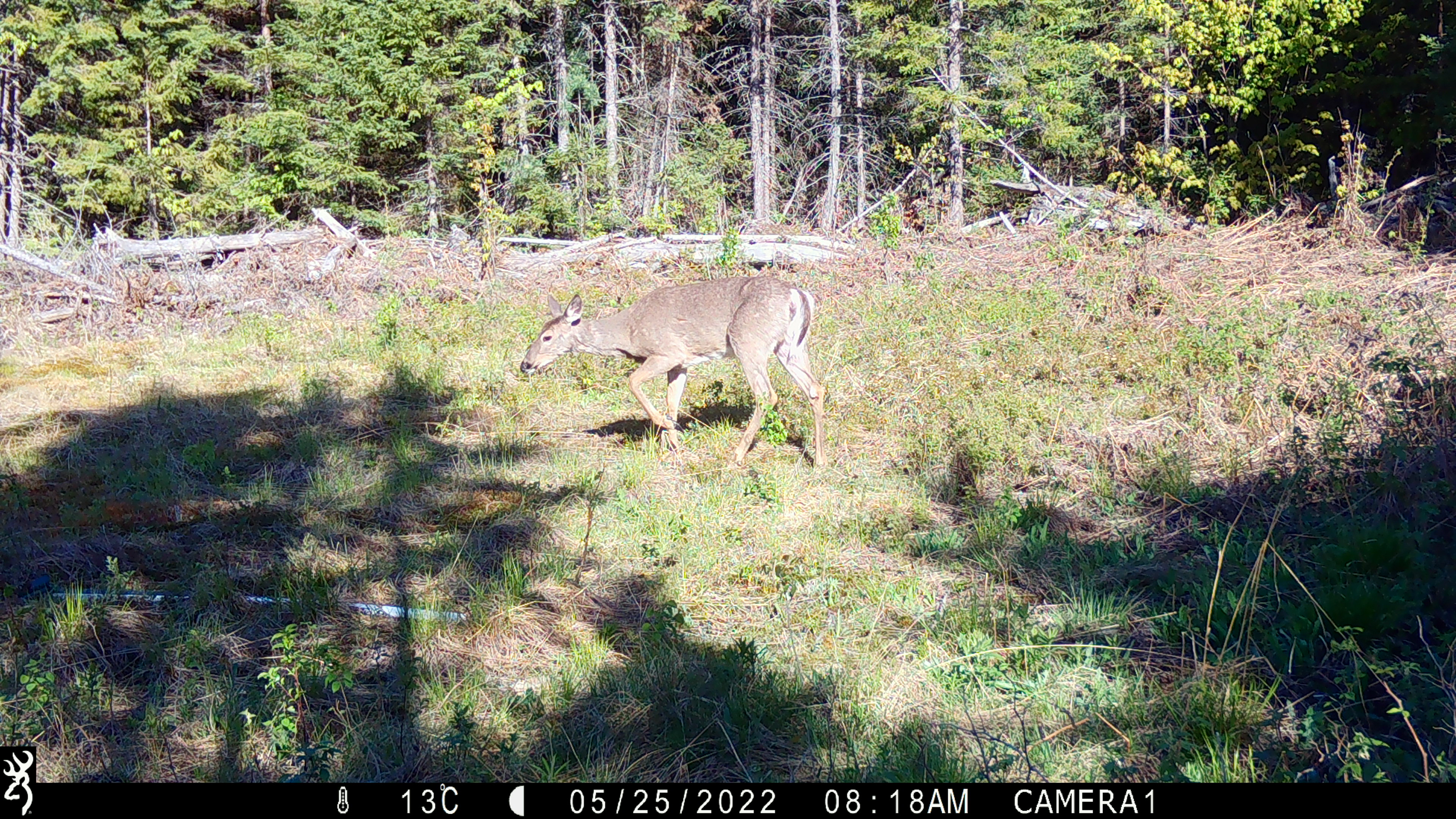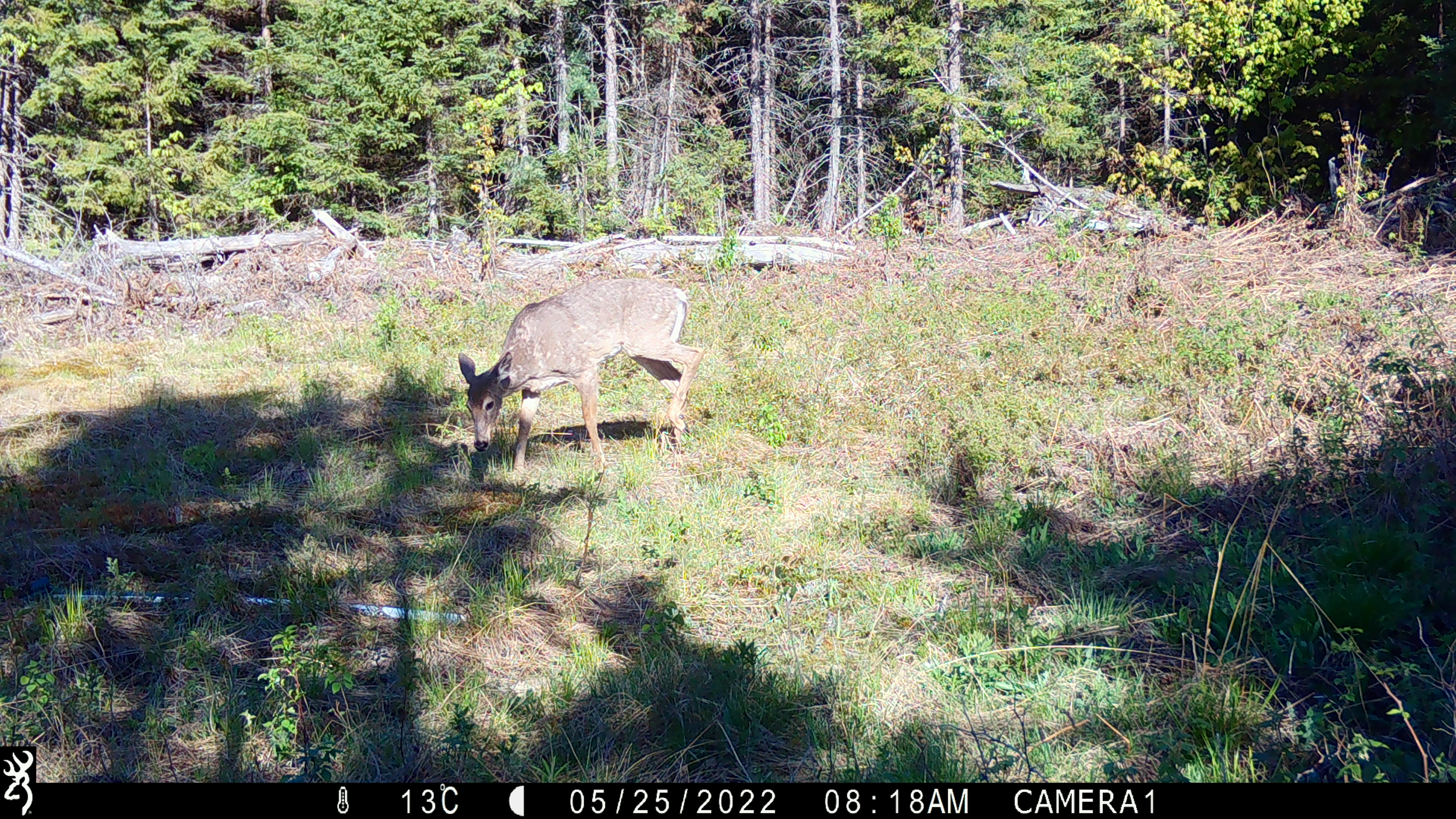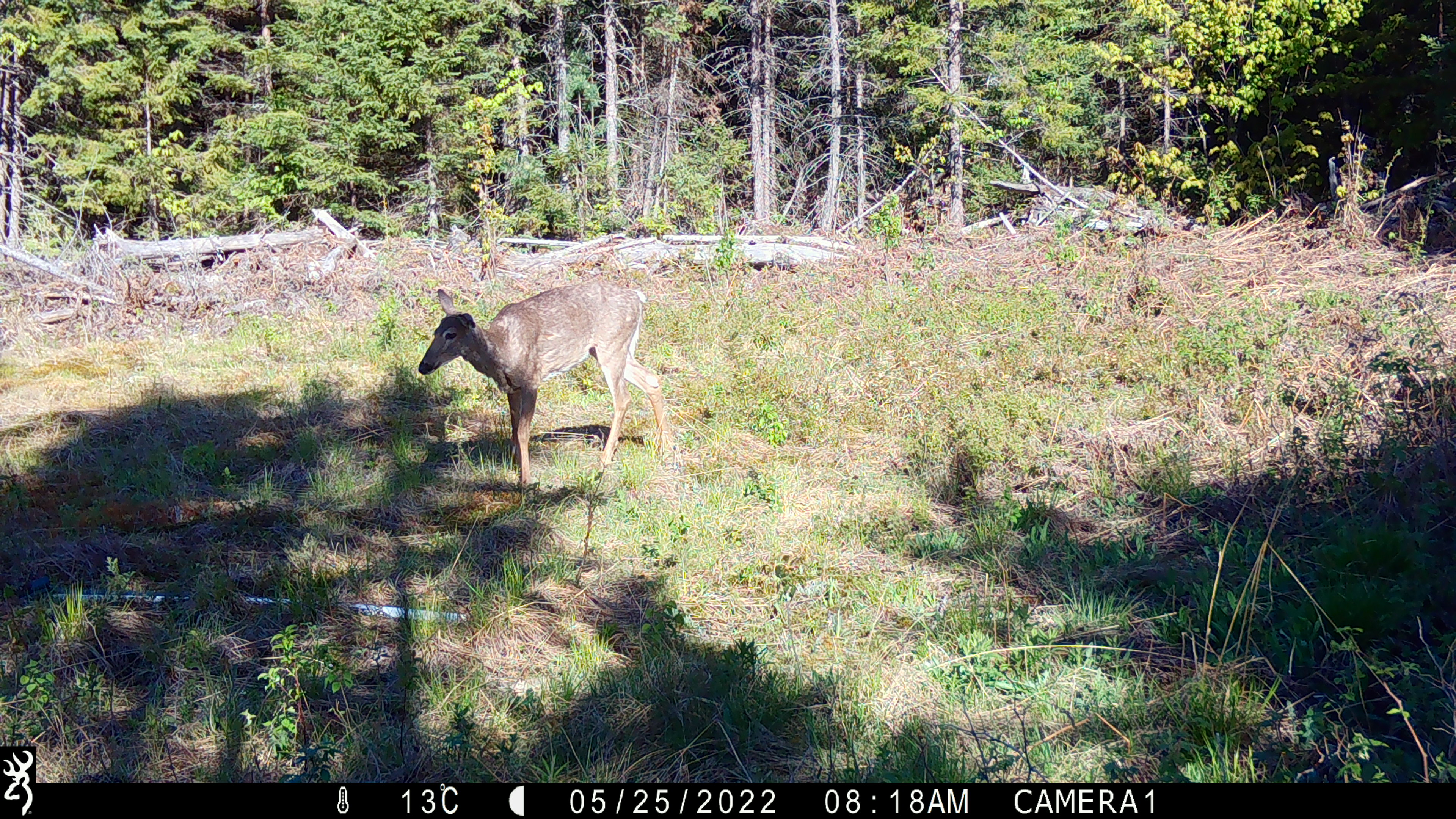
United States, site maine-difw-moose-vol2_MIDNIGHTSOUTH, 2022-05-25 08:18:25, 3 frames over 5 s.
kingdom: Animalia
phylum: Chordata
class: Mammalia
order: Artiodactyla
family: Cervidae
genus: Odocoileus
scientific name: Odocoileus virginianus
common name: white-tailed deer